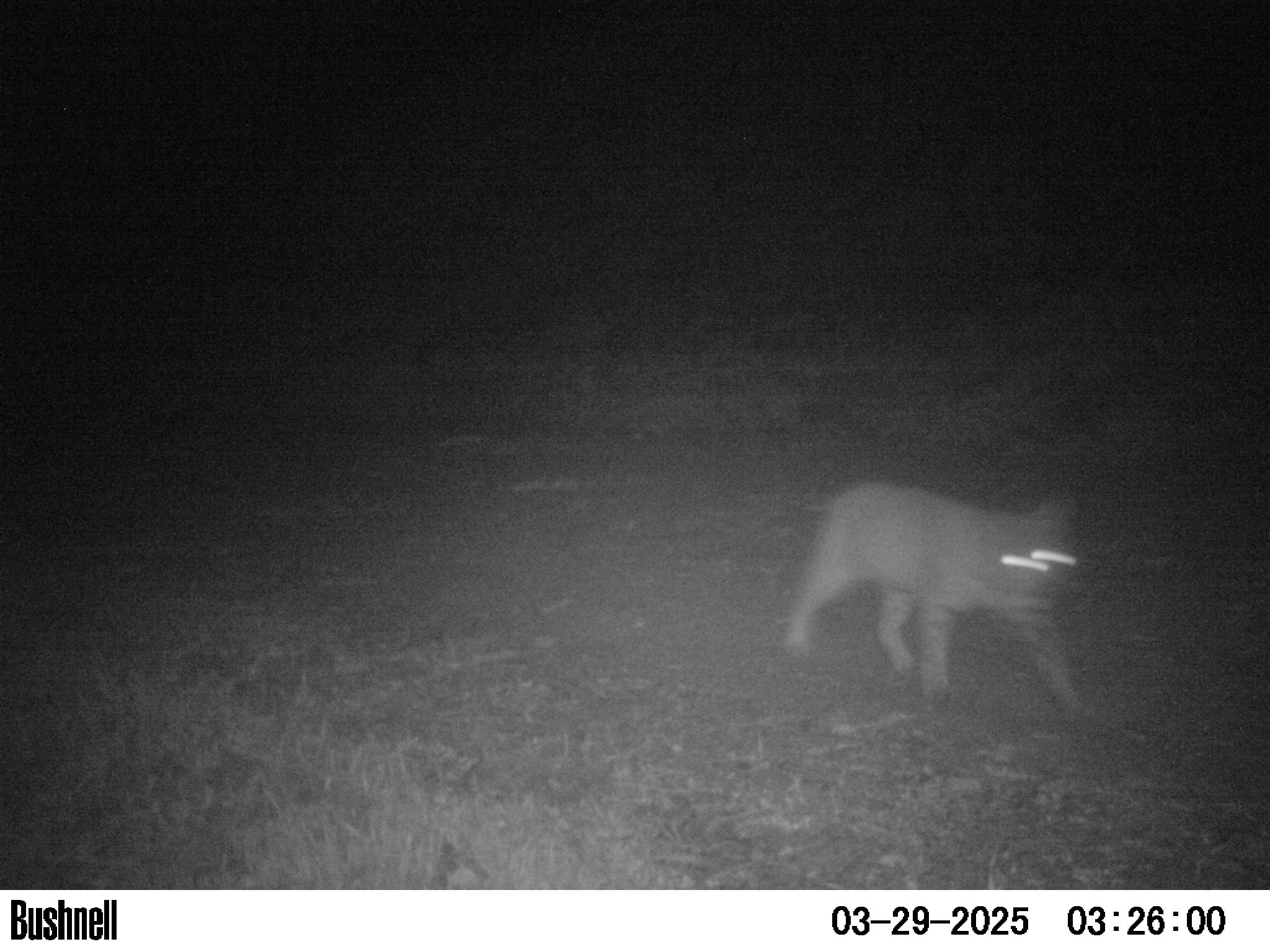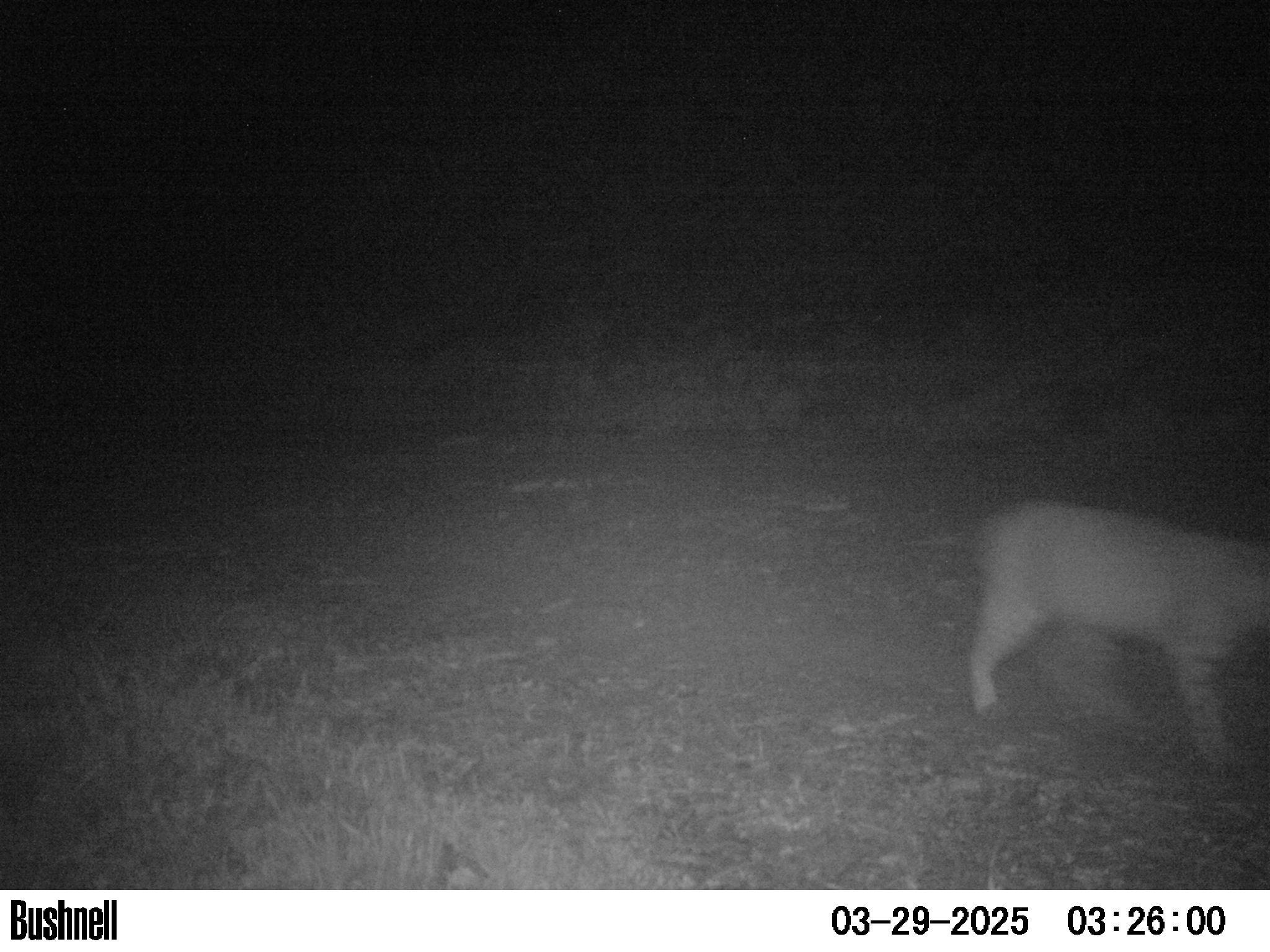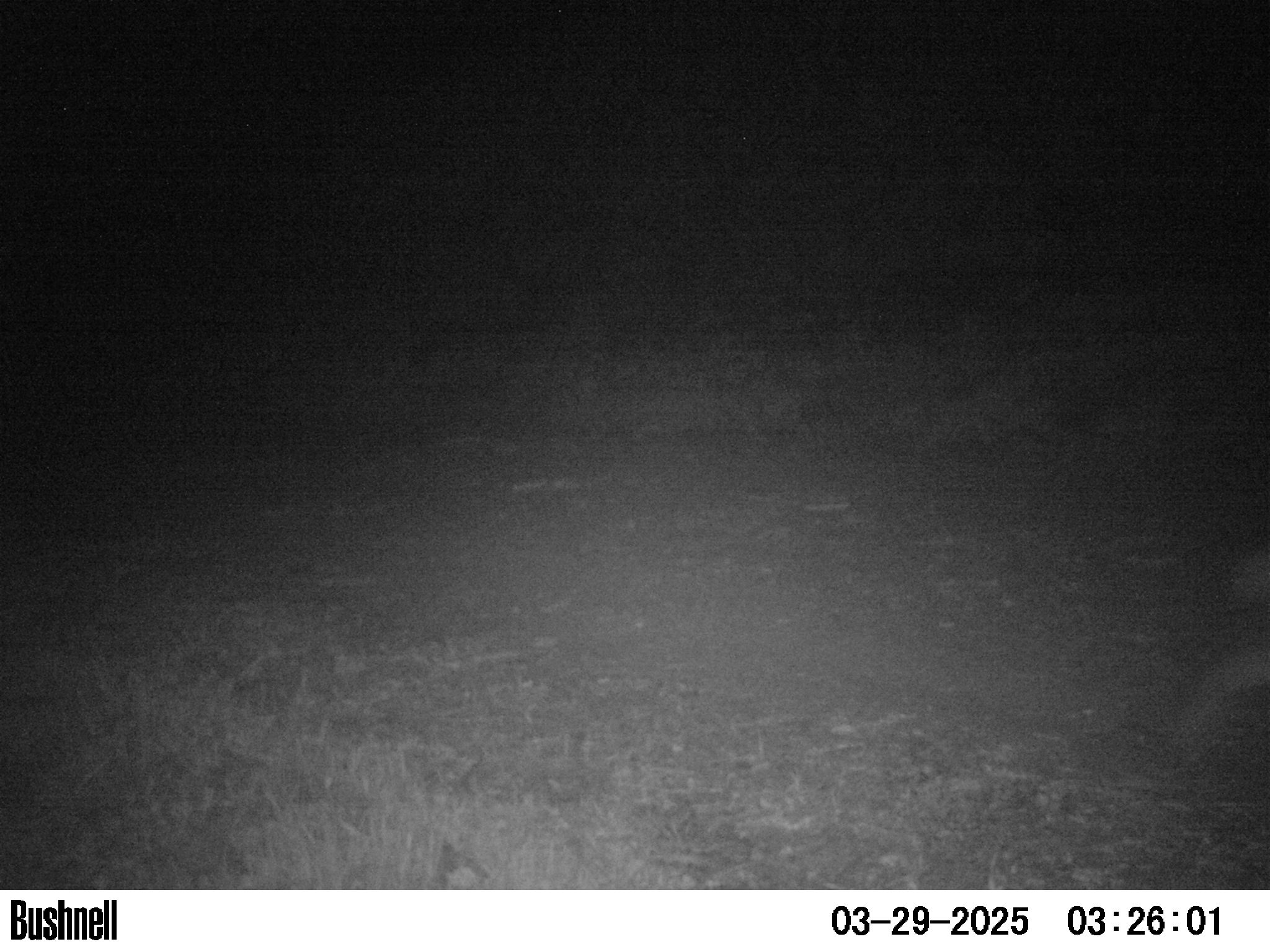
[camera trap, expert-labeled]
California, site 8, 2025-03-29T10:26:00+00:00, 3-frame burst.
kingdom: Animalia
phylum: Chordata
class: Mammalia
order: Carnivora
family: Felidae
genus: Lynx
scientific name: Lynx rufus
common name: bobcat